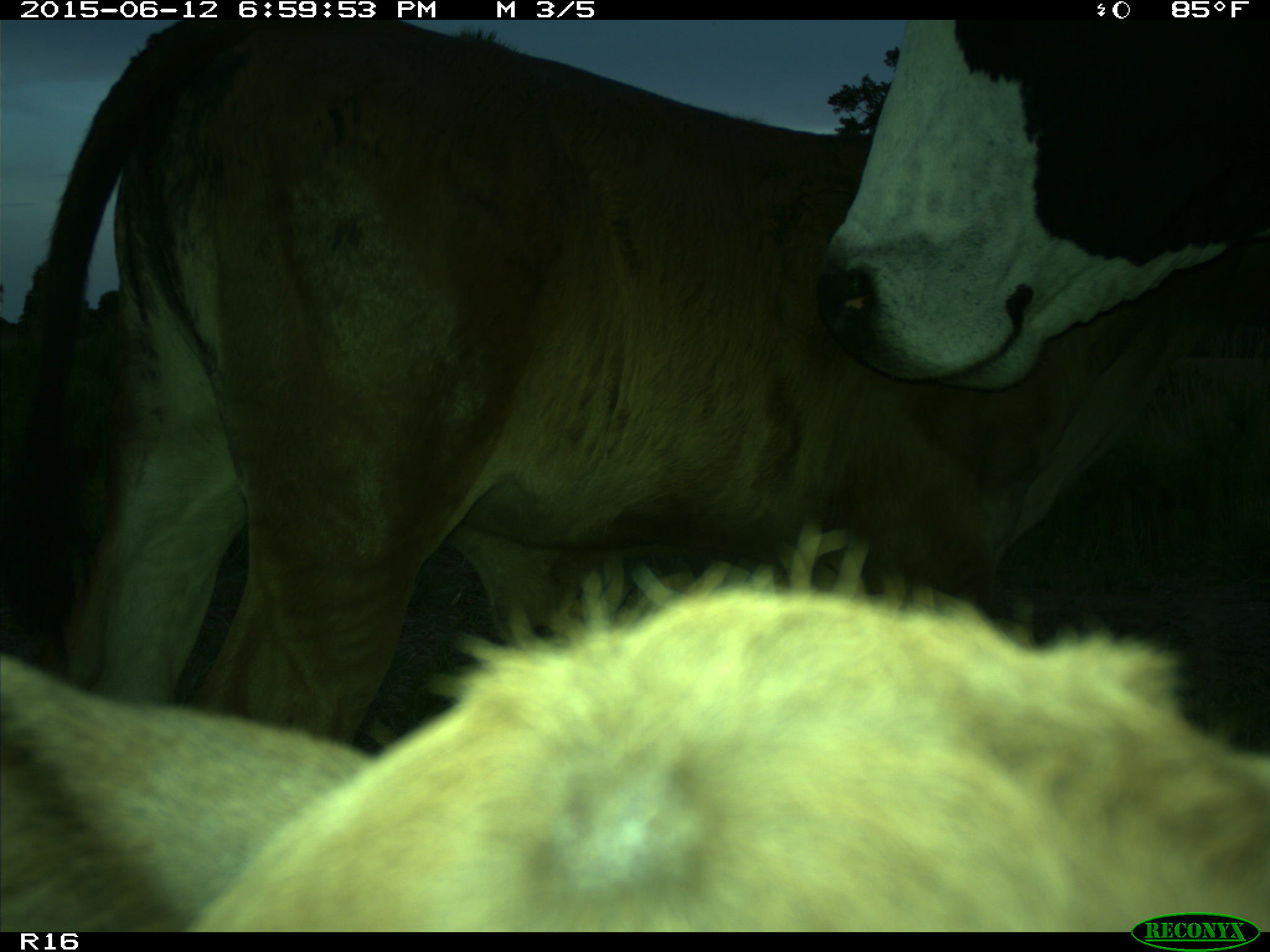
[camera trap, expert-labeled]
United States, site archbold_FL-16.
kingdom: Animalia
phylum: Chordata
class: Mammalia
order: Artiodactyla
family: Bovidae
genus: Bos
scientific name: Bos taurus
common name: domestic cow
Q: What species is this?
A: Bos taurus (domestic cow).